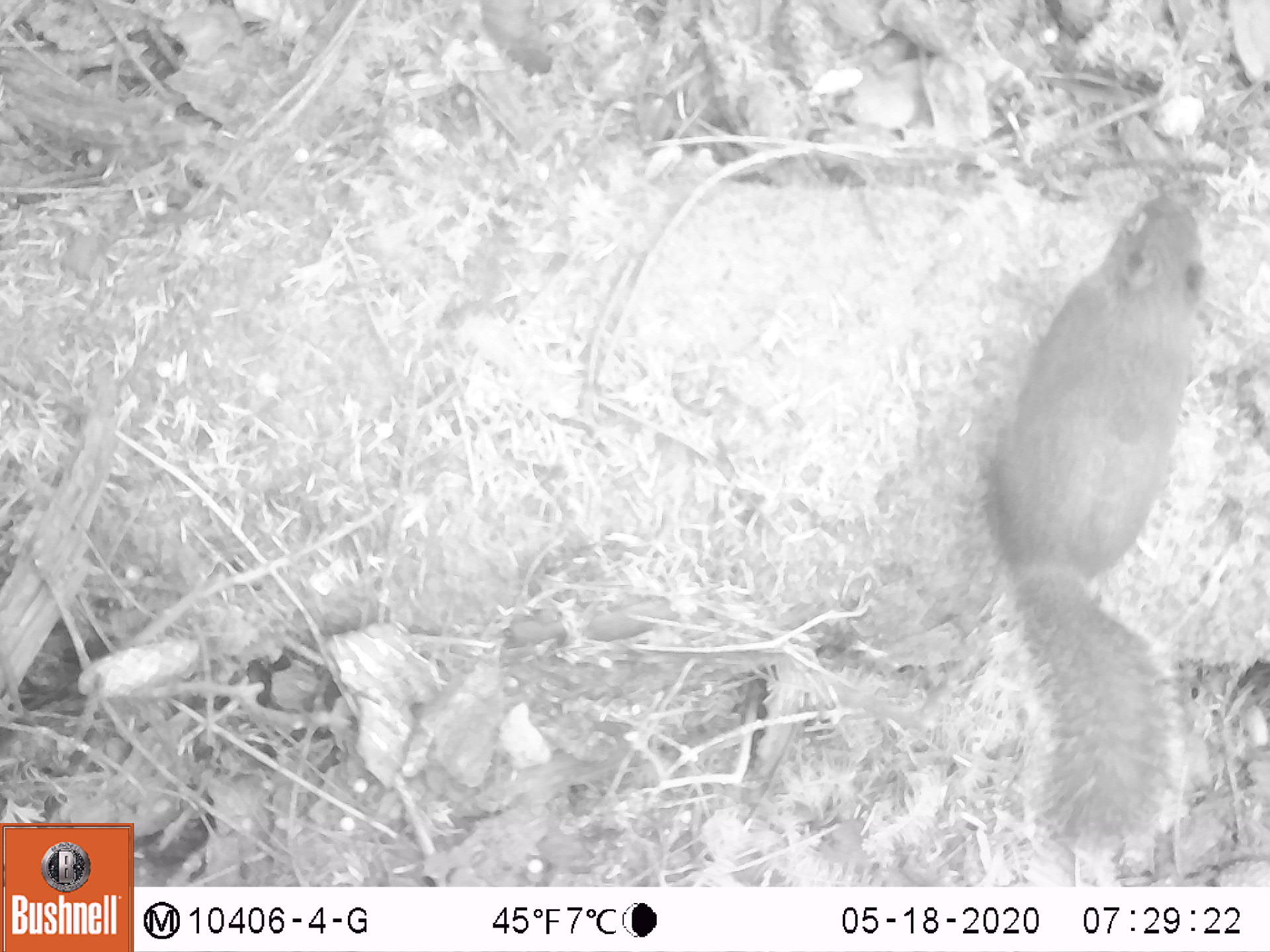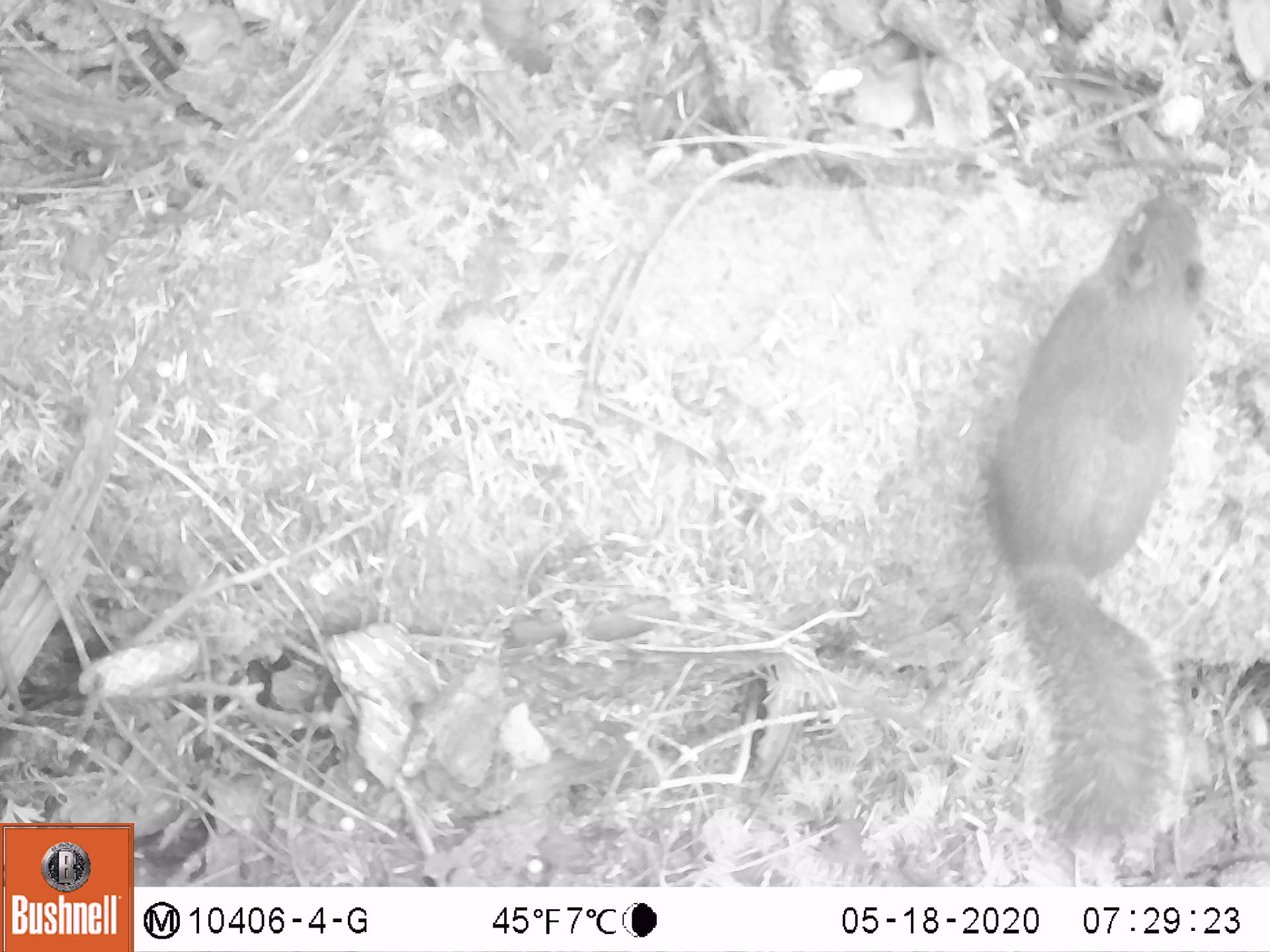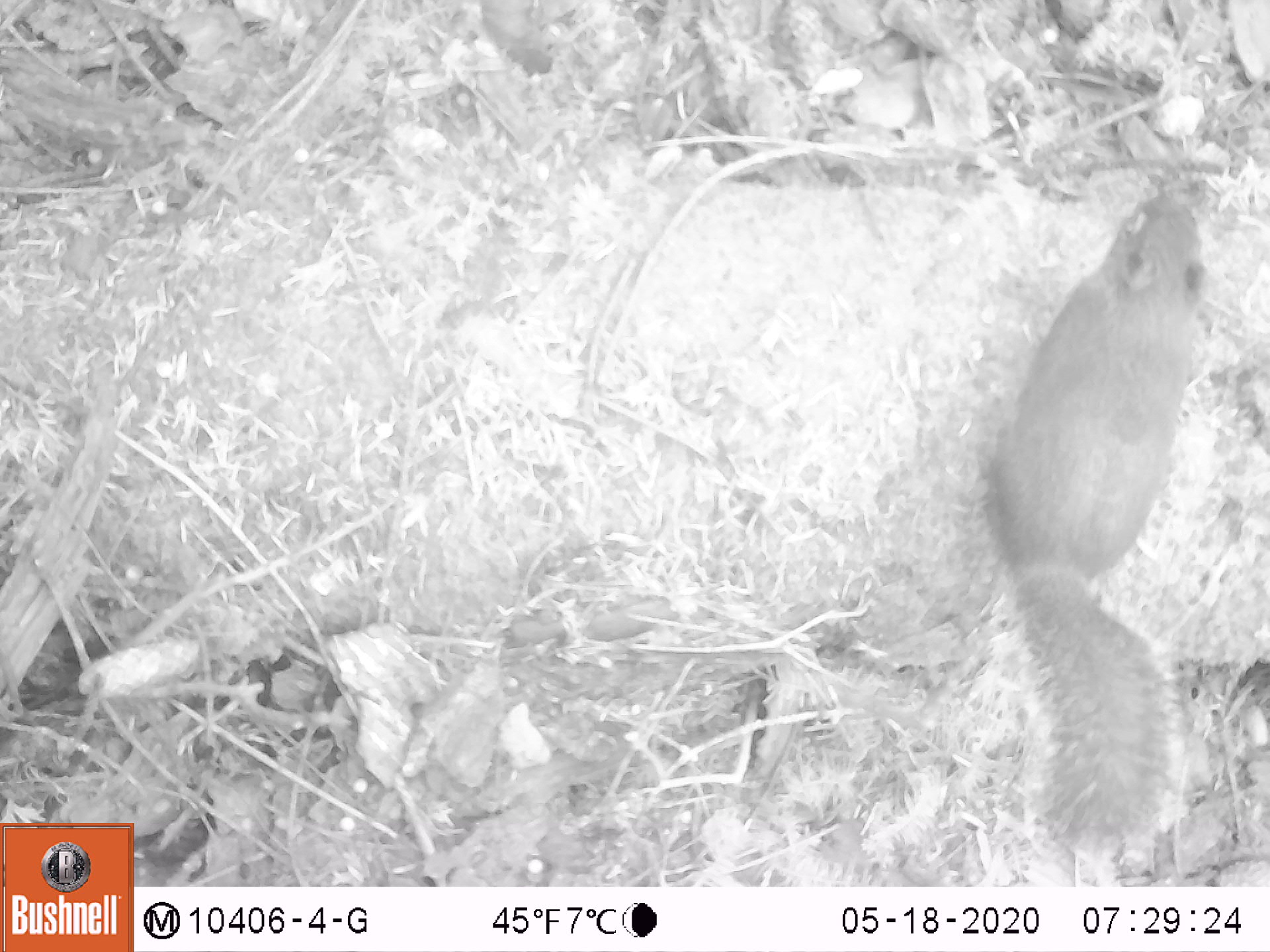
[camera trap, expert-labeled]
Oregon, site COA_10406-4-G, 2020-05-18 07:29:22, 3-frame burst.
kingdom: Animalia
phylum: Chordata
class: Mammalia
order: Rodentia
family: Sciuridae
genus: Tamiasciurus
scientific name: Tamiasciurus douglasii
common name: douglas squirrel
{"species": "douglas squirrel (Tamiasciurus douglasii)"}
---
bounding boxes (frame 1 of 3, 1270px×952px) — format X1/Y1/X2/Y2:
douglas squirrel: 953/188/1222/868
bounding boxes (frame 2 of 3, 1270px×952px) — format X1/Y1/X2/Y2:
douglas squirrel: 963/188/1220/851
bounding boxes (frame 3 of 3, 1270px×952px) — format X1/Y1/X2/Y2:
douglas squirrel: 959/186/1217/851